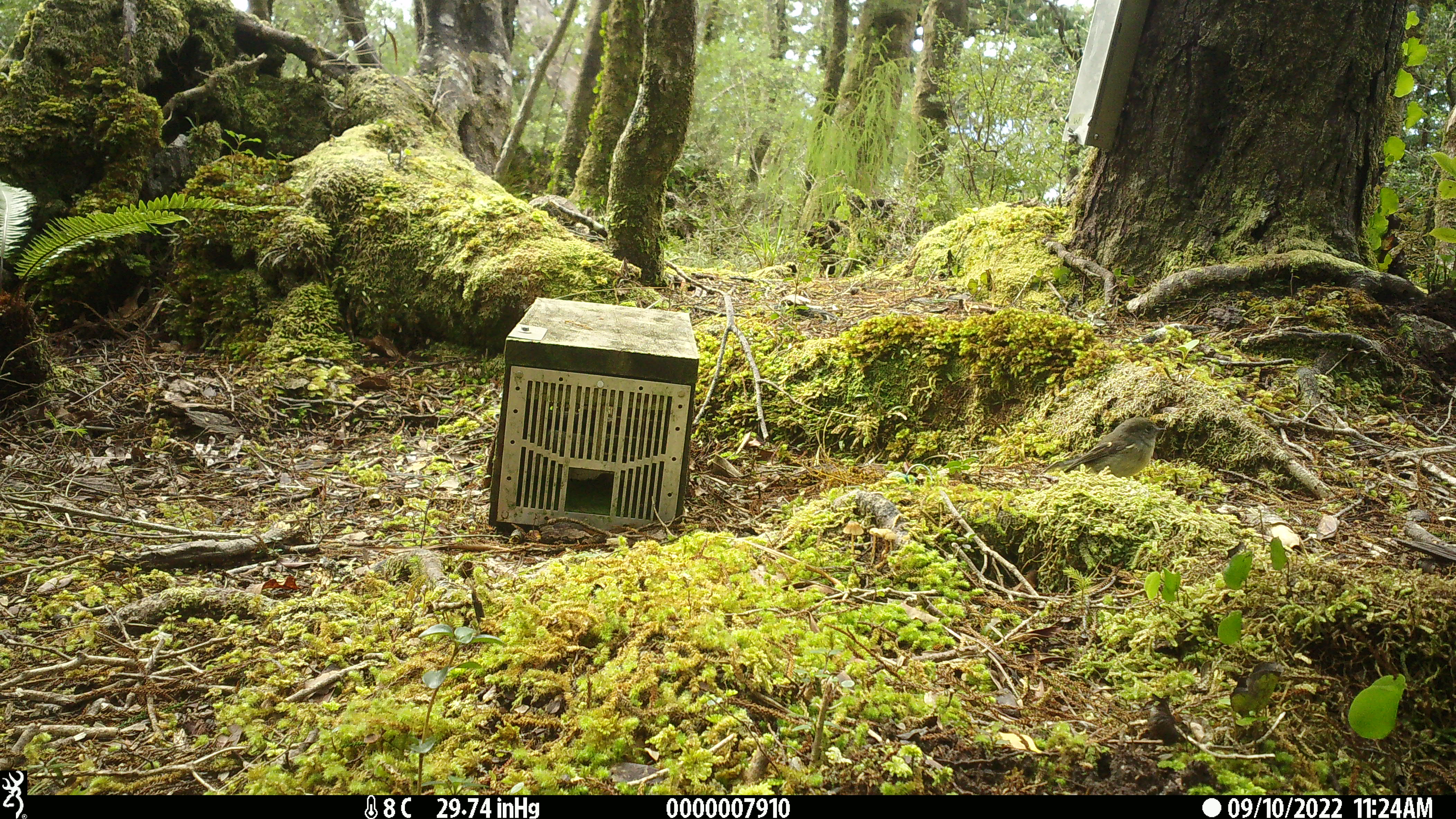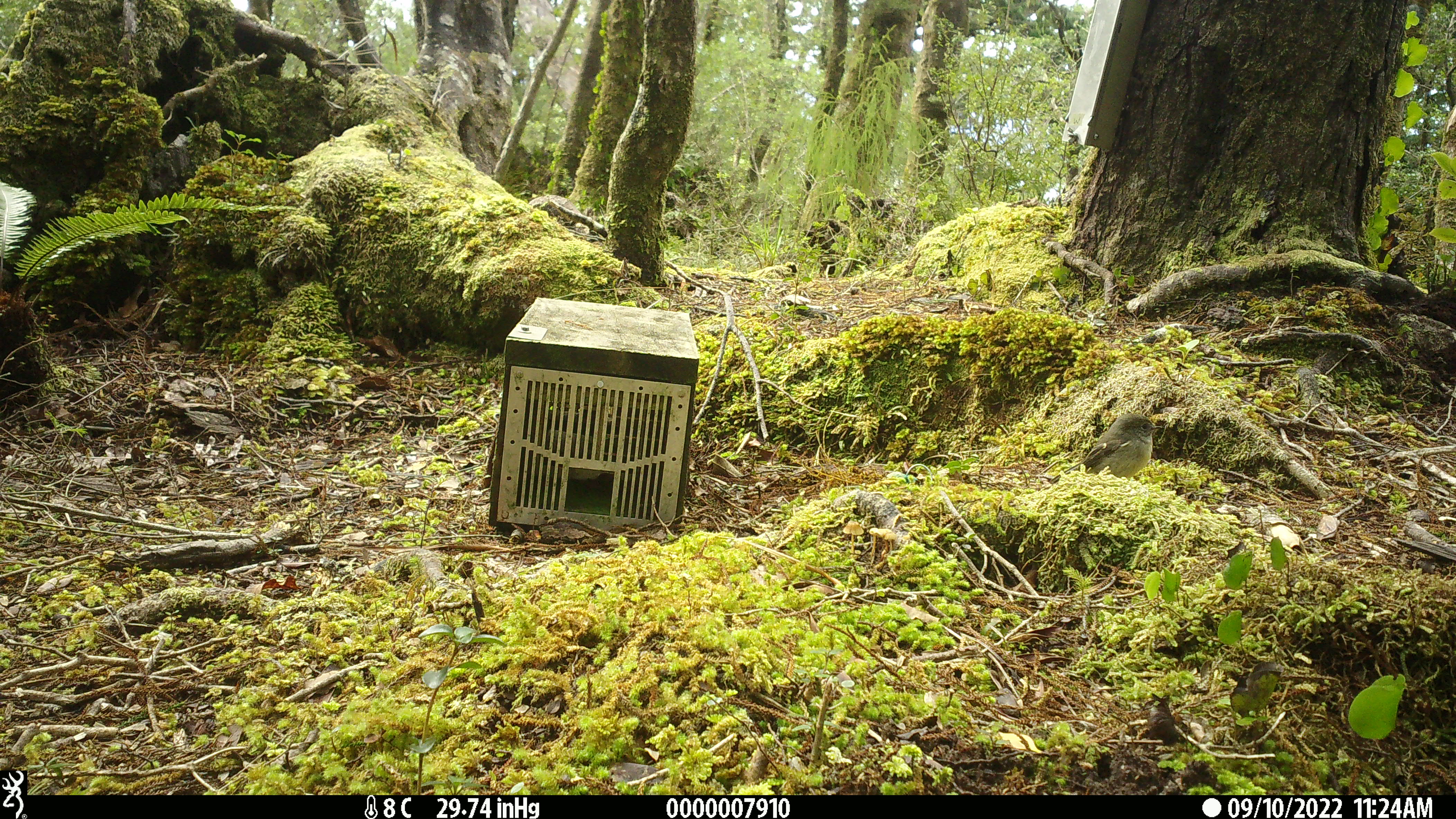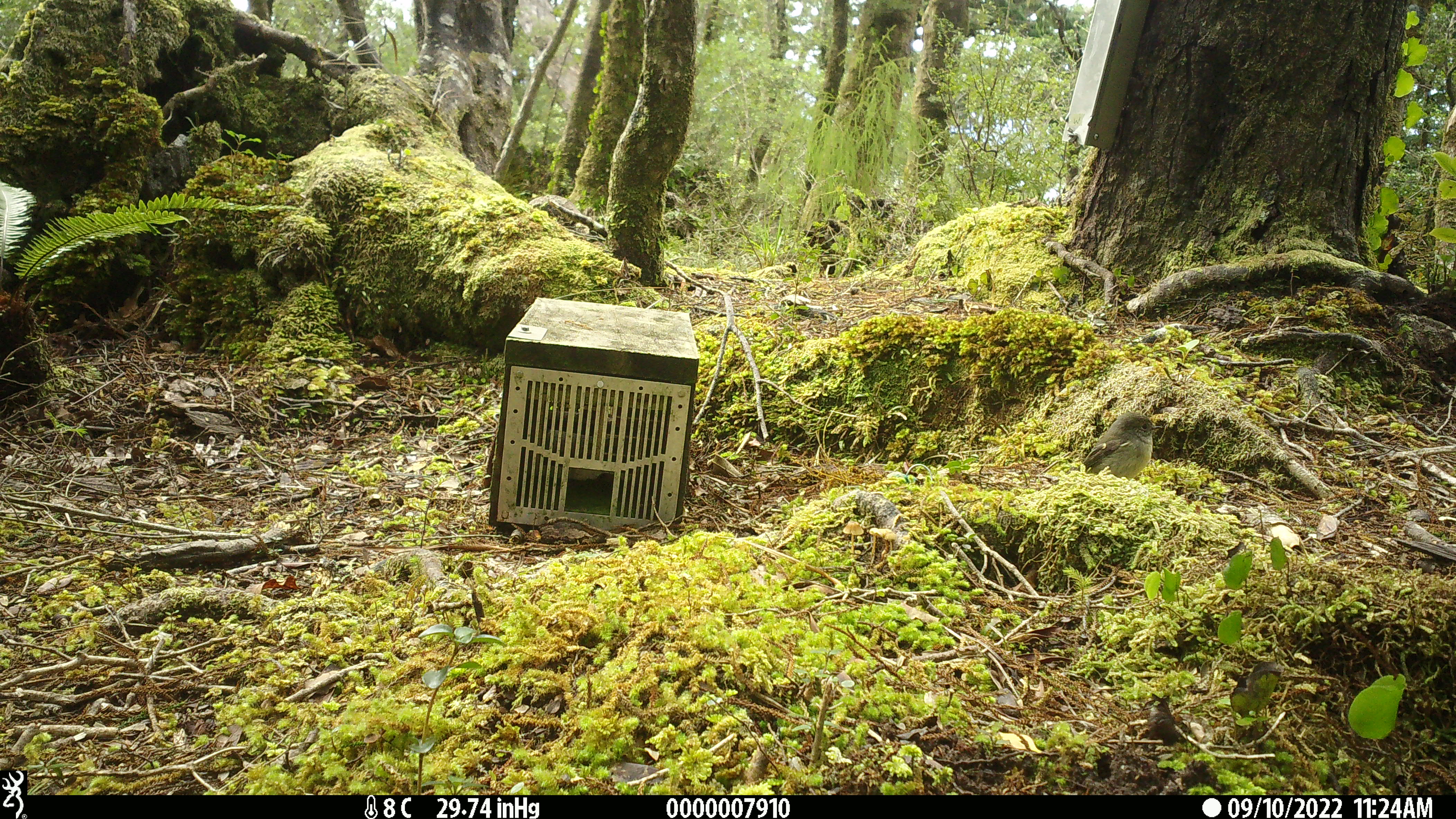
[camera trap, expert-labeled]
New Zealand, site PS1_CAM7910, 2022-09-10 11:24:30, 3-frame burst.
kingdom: Animalia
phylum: Chordata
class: Aves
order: Passeriformes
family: Petroicidae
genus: Petroica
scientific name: Petroica macrocephala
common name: tomtit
Tomtit (Petroica macrocephala).